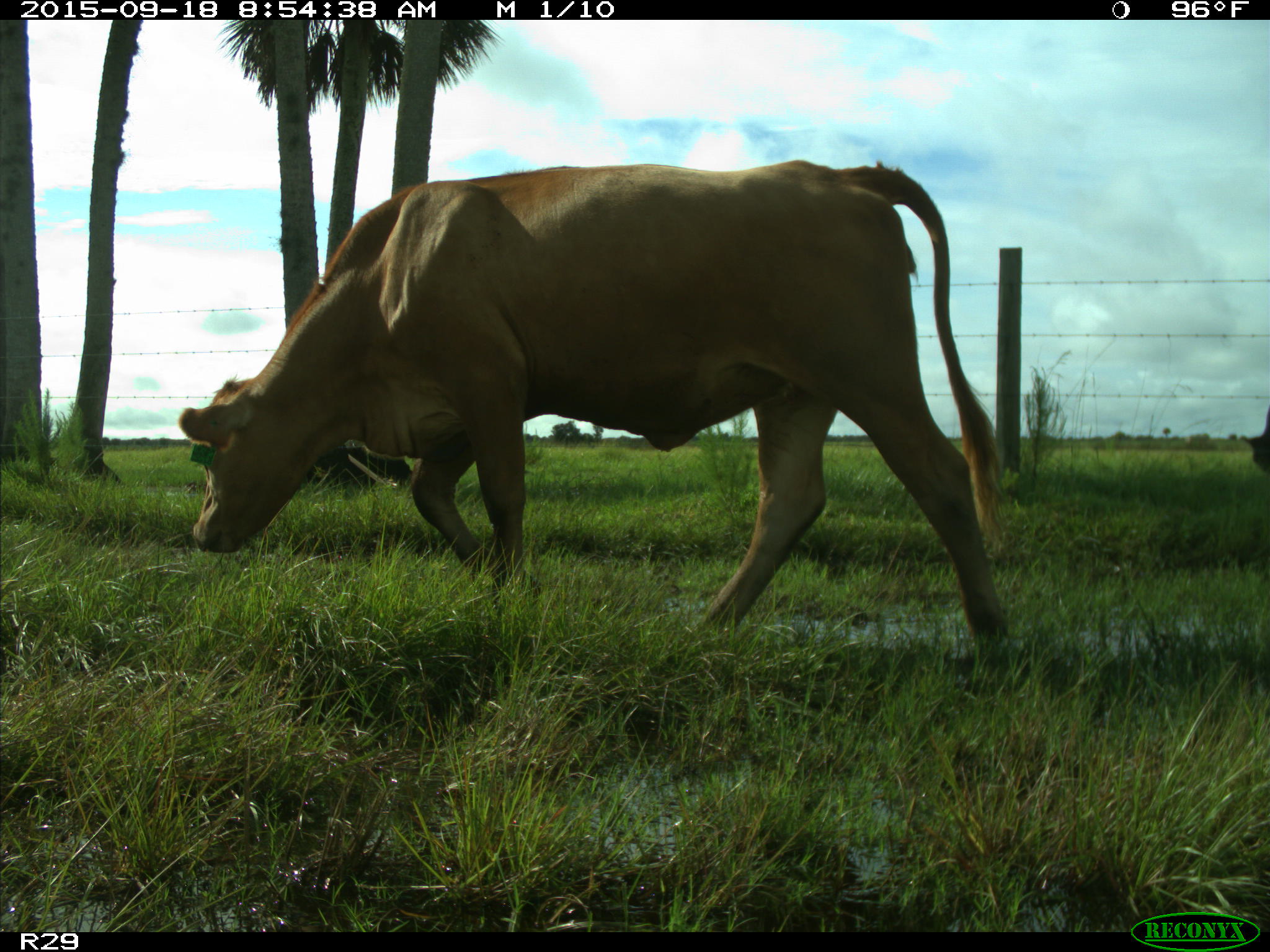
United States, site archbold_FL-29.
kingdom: Animalia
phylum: Chordata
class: Mammalia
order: Artiodactyla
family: Bovidae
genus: Bos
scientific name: Bos taurus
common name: domestic cow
Bos taurus (domestic cow).